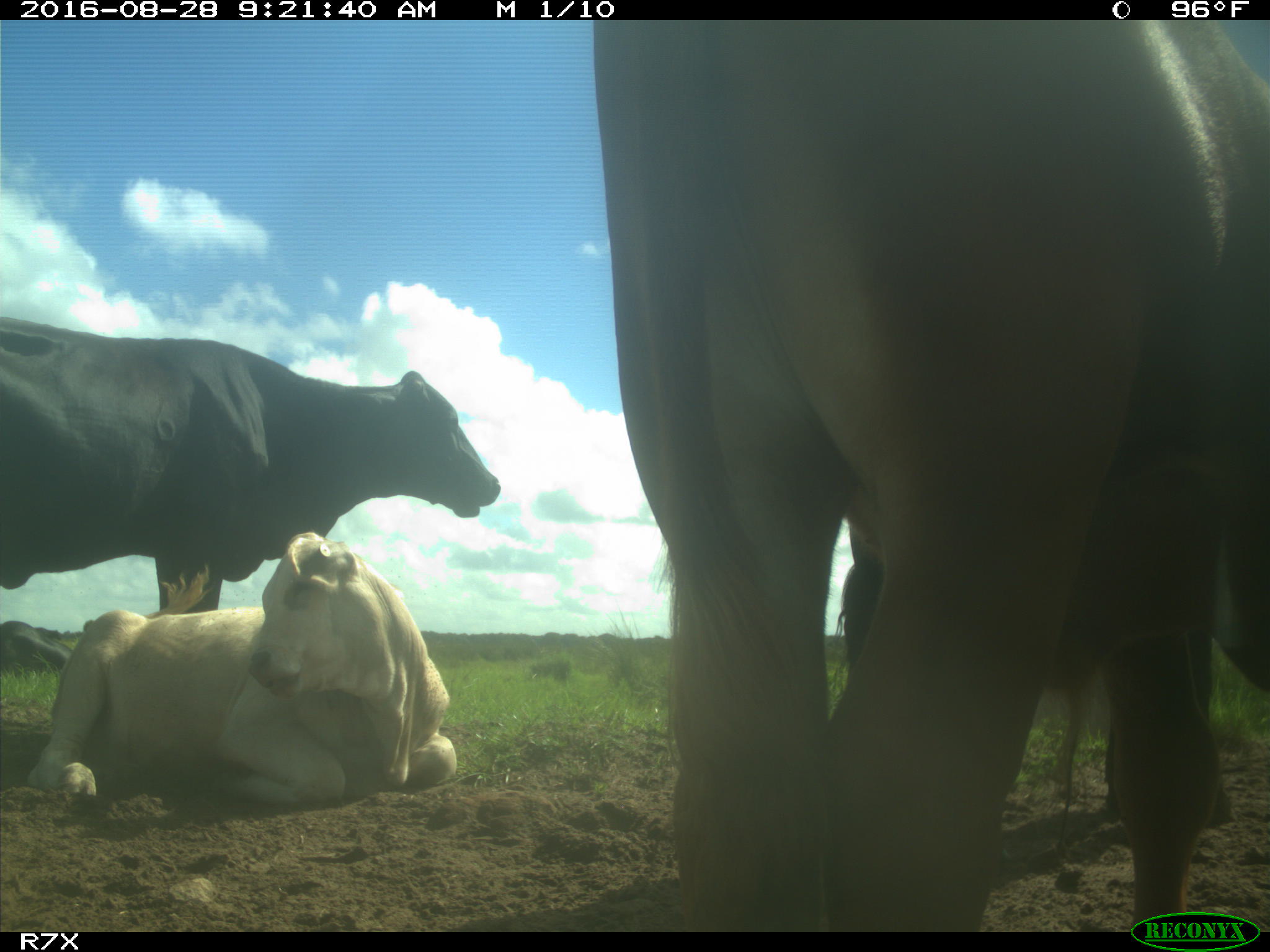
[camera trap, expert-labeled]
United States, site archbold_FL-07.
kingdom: Animalia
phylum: Chordata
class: Mammalia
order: Artiodactyla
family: Bovidae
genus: Bos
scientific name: Bos taurus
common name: domestic cow